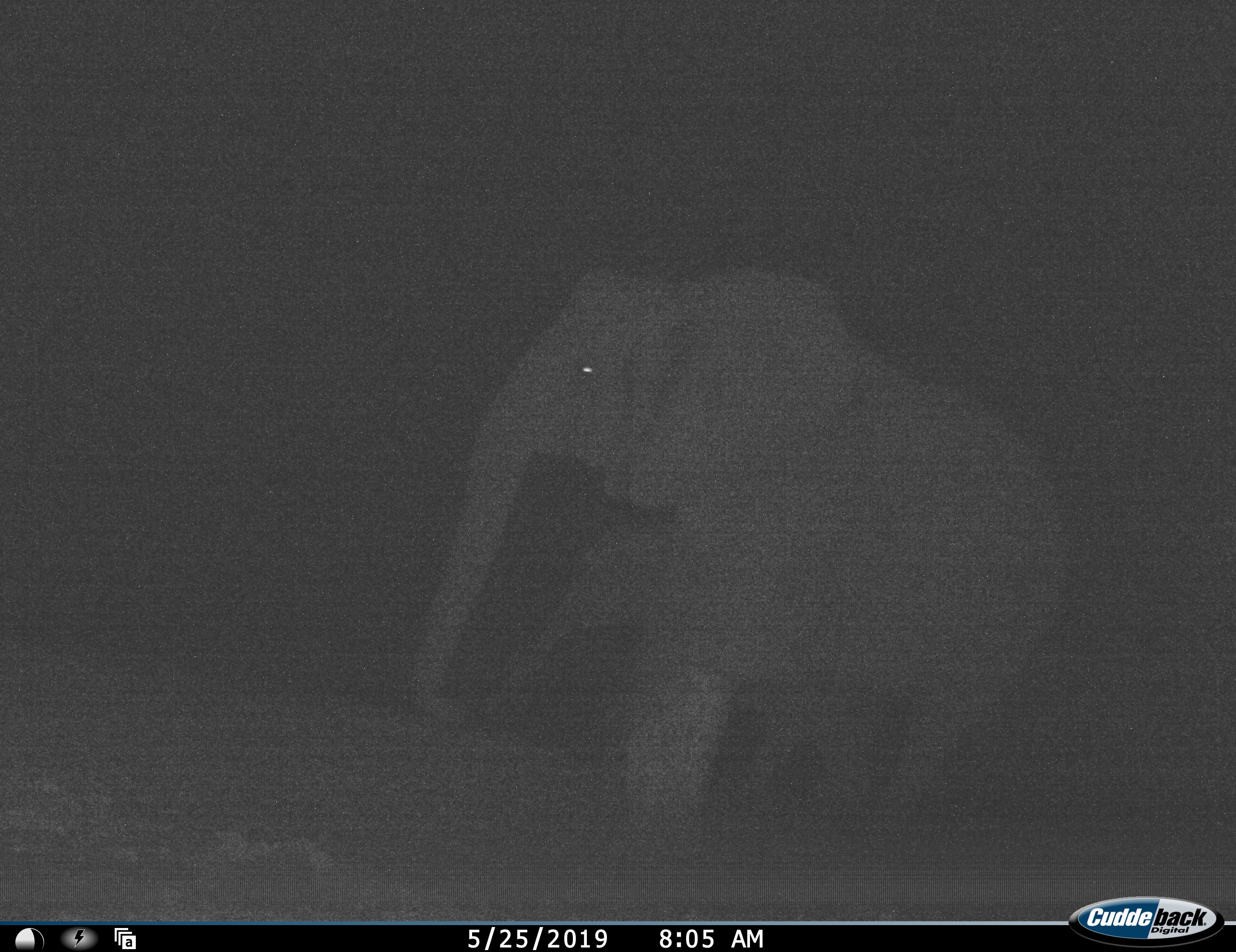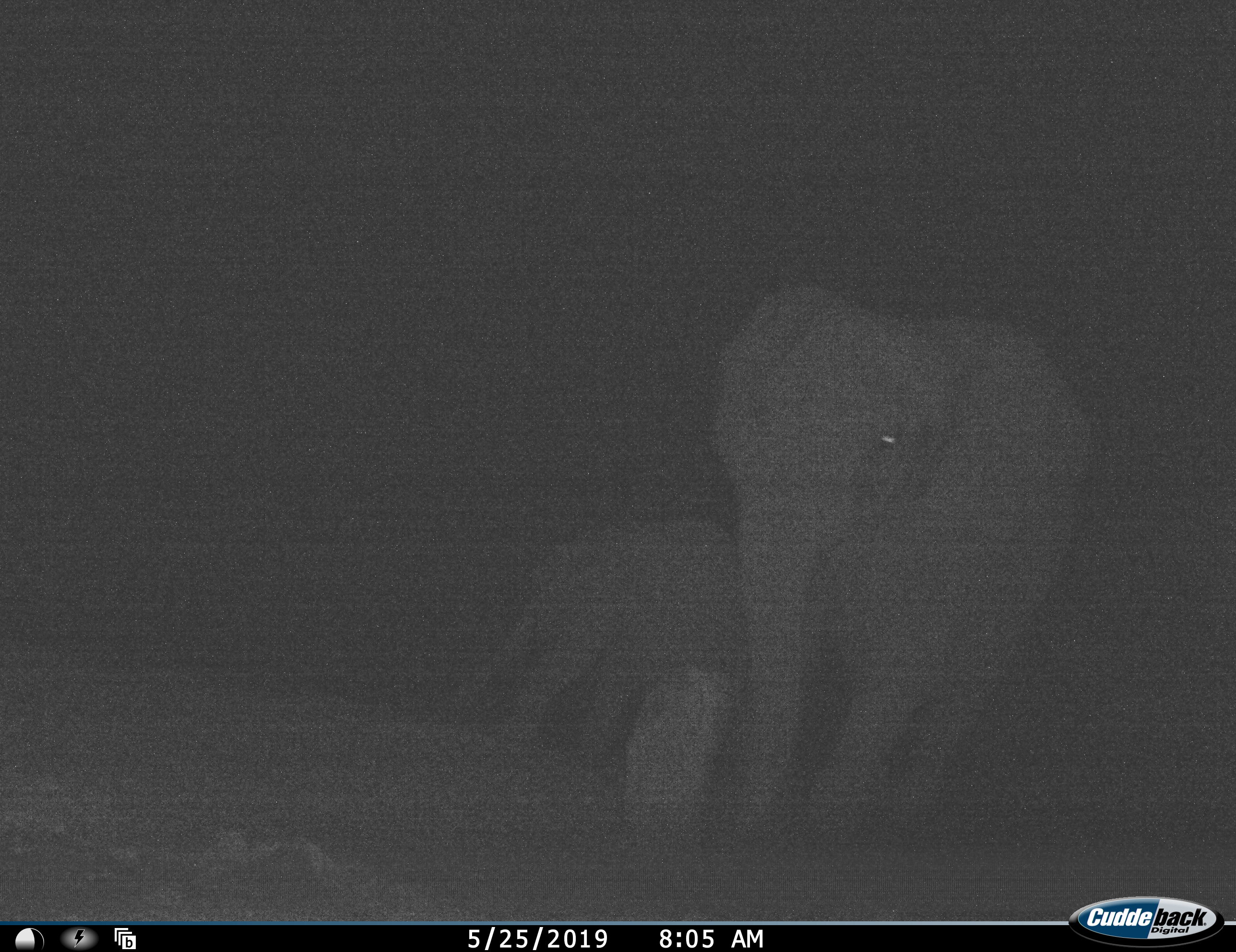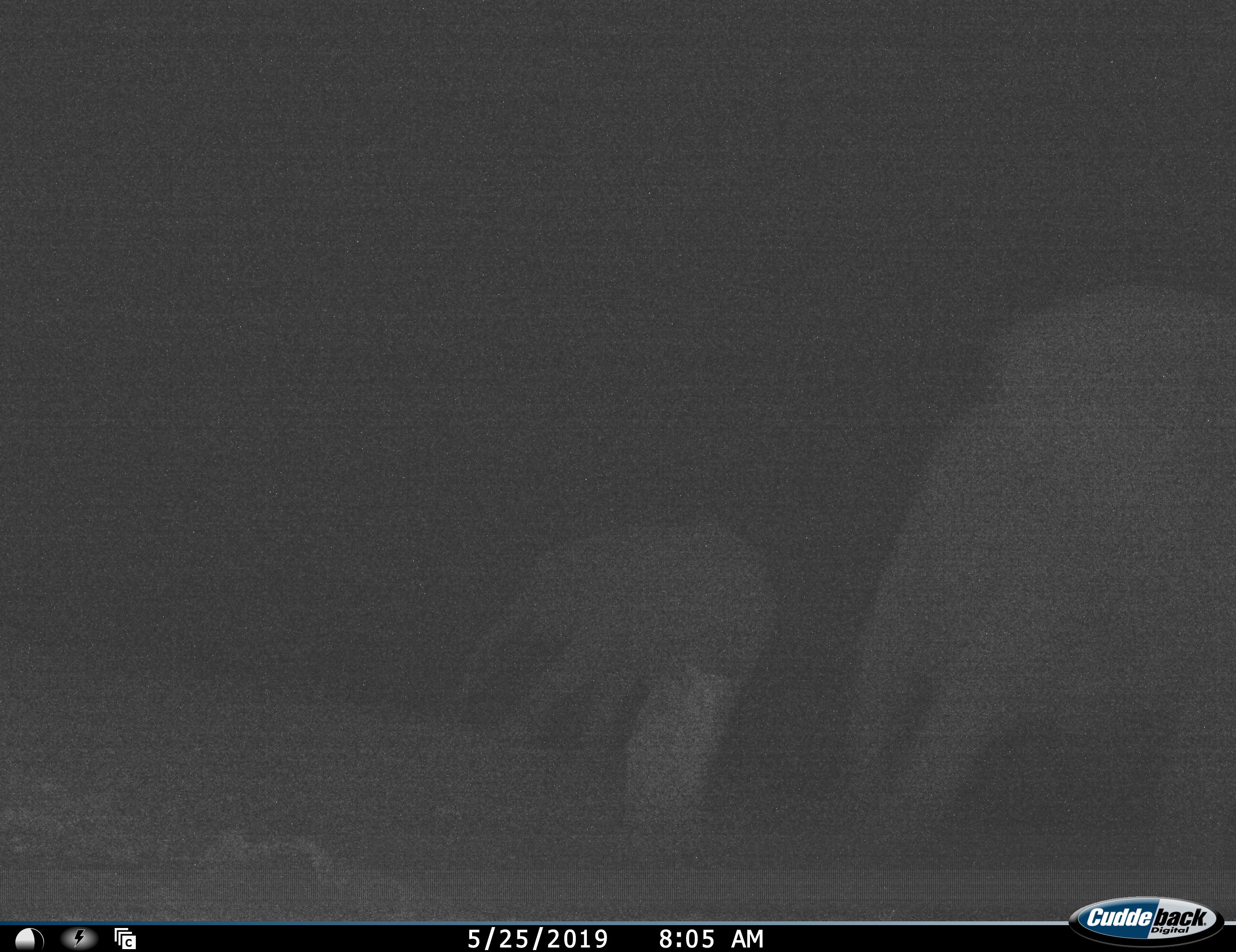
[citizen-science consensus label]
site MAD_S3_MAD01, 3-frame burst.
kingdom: Animalia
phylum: Chordata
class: Mammalia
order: Proboscidea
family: Elephantidae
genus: Loxodonta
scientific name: Loxodonta africana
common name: african bush elephant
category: elephant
Elephant (african bush elephant) (Loxodonta africana), count 2. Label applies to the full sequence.